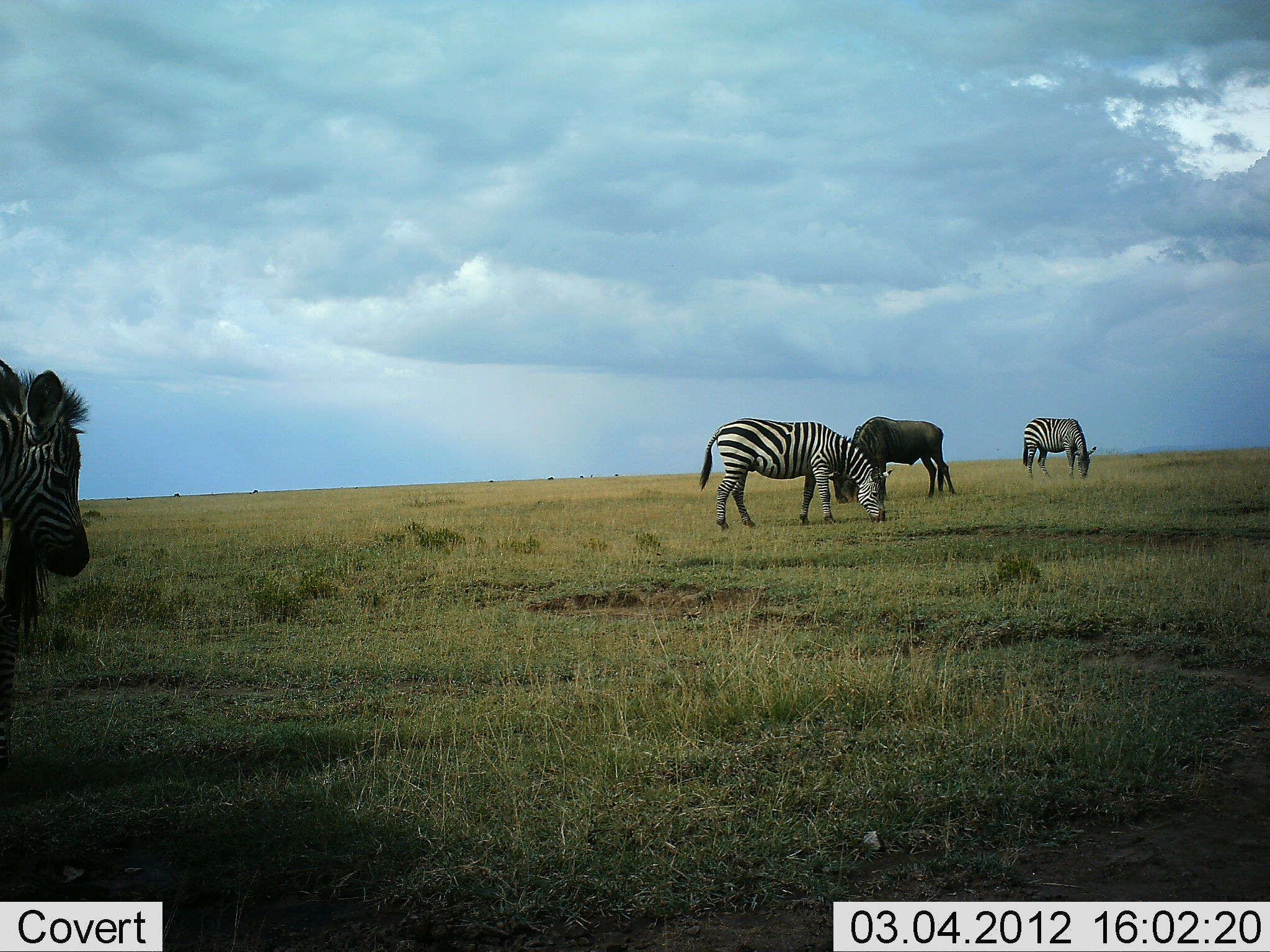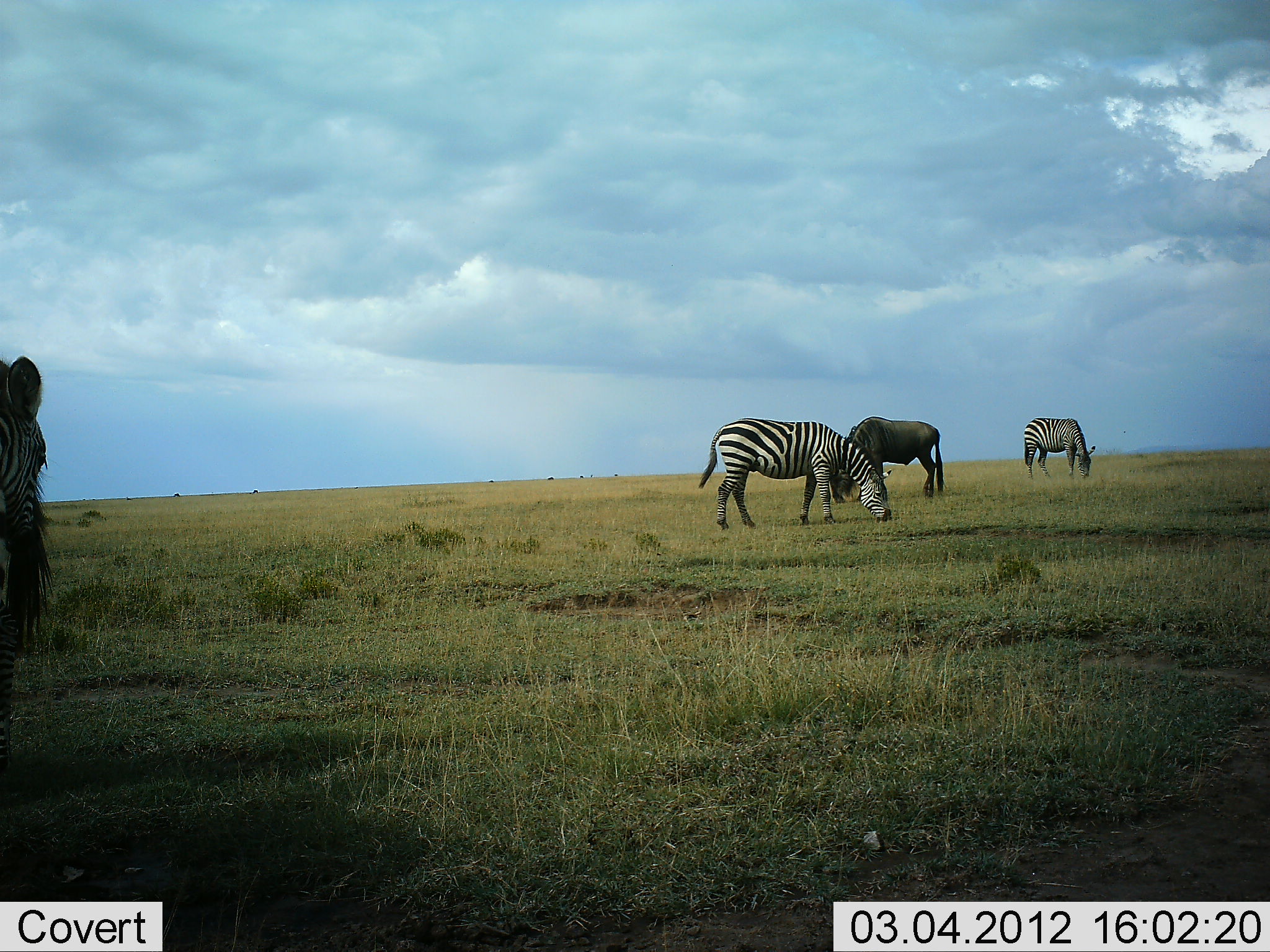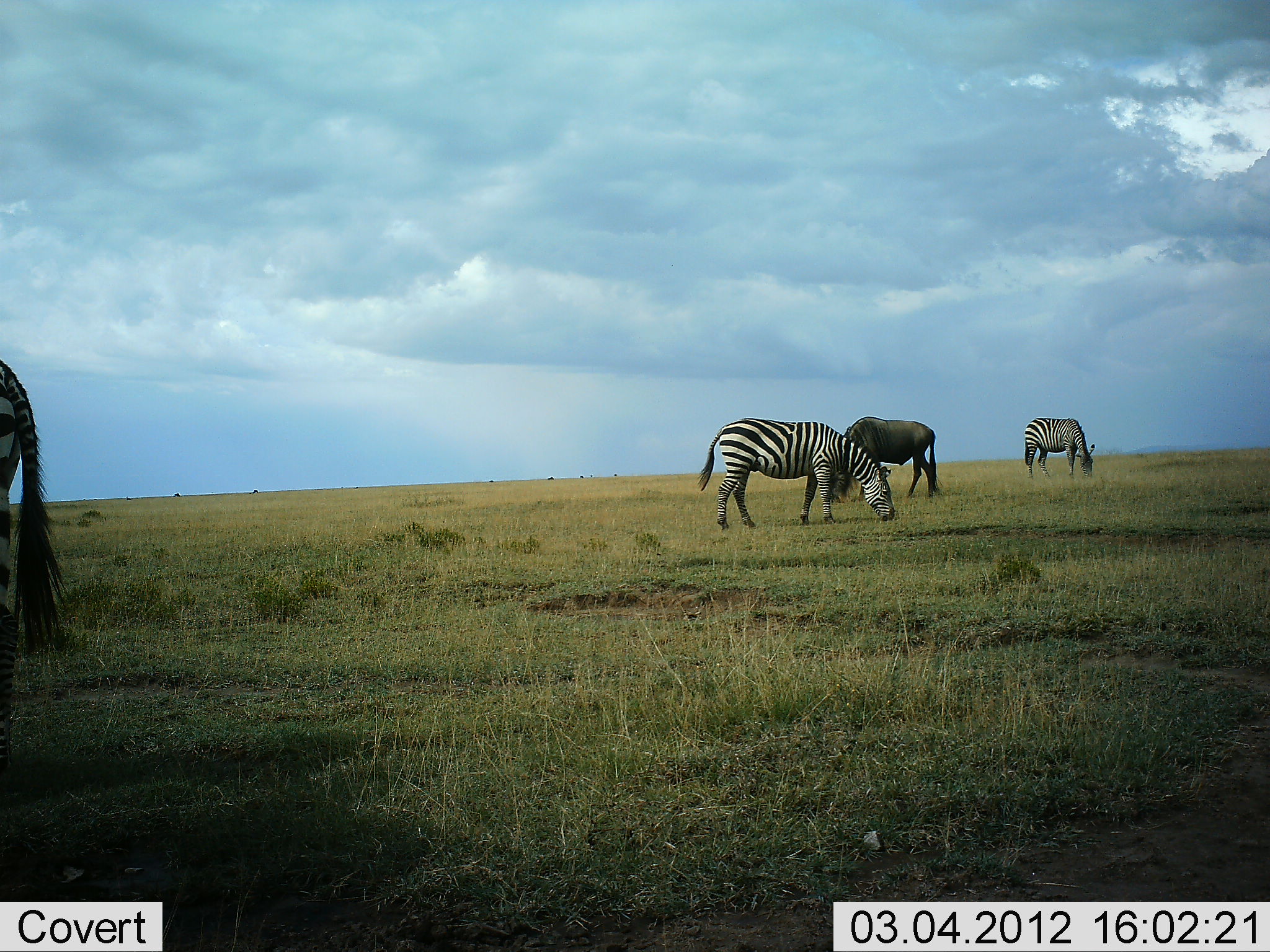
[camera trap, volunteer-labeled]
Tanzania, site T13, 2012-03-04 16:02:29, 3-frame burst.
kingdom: Animalia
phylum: Chordata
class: Mammalia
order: Artiodactyla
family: Bovidae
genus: Connochaetes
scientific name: Connochaetes taurinus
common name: blue wildebeest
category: wildebeest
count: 1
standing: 37%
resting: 0%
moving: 0%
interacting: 0%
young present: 0%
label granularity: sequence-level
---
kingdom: Animalia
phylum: Chordata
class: Mammalia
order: Perissodactyla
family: Equidae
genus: Equus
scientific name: Equus quagga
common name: plains zebra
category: zebra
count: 4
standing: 67%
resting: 0%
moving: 19%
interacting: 0%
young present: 0%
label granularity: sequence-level